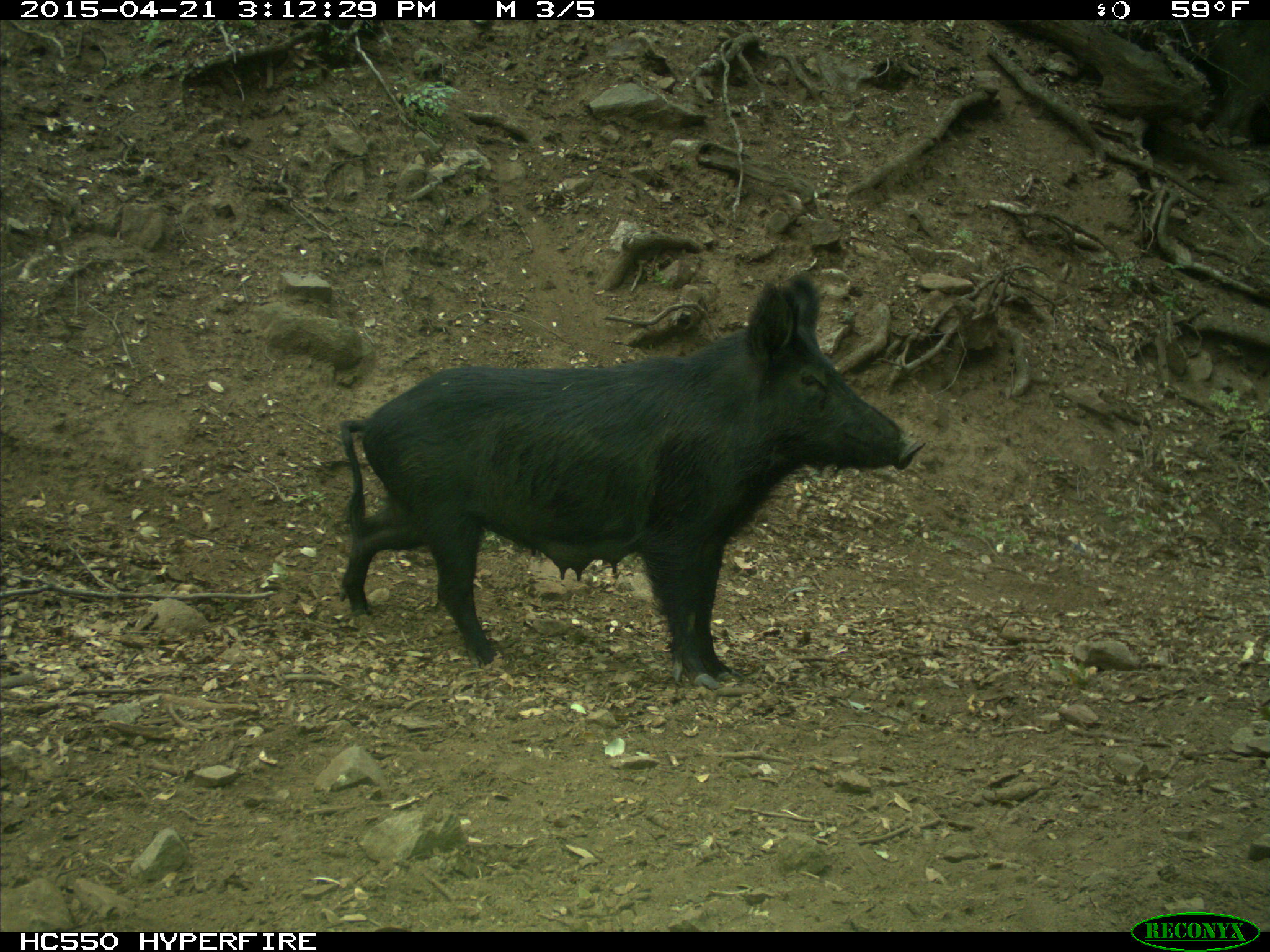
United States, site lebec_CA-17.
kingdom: Animalia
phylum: Chordata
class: Mammalia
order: Artiodactyla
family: Suidae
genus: Sus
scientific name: Sus scrofa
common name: wild boar